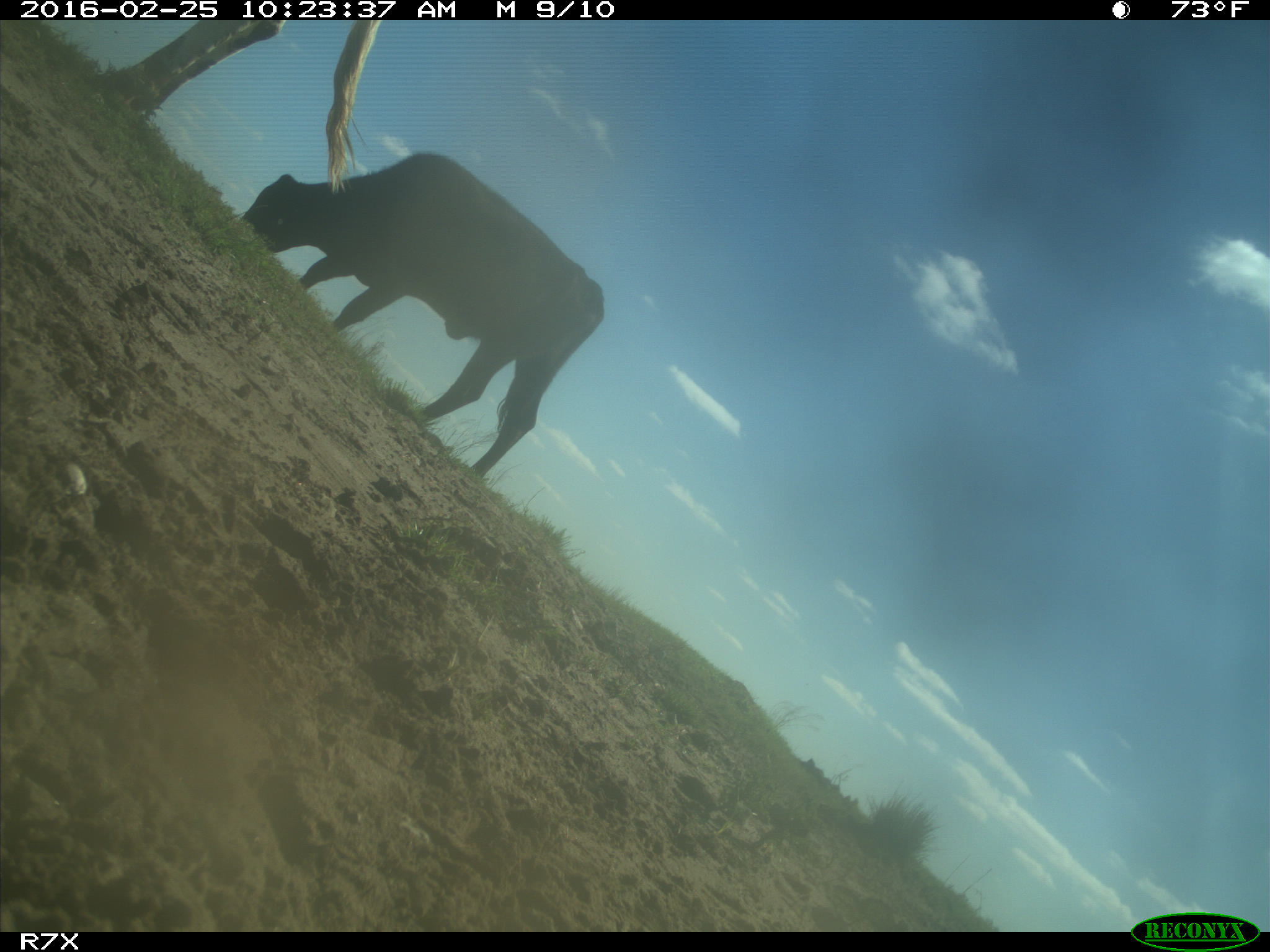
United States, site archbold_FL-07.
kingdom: Animalia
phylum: Chordata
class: Mammalia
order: Artiodactyla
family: Bovidae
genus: Bos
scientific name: Bos taurus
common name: domestic cow